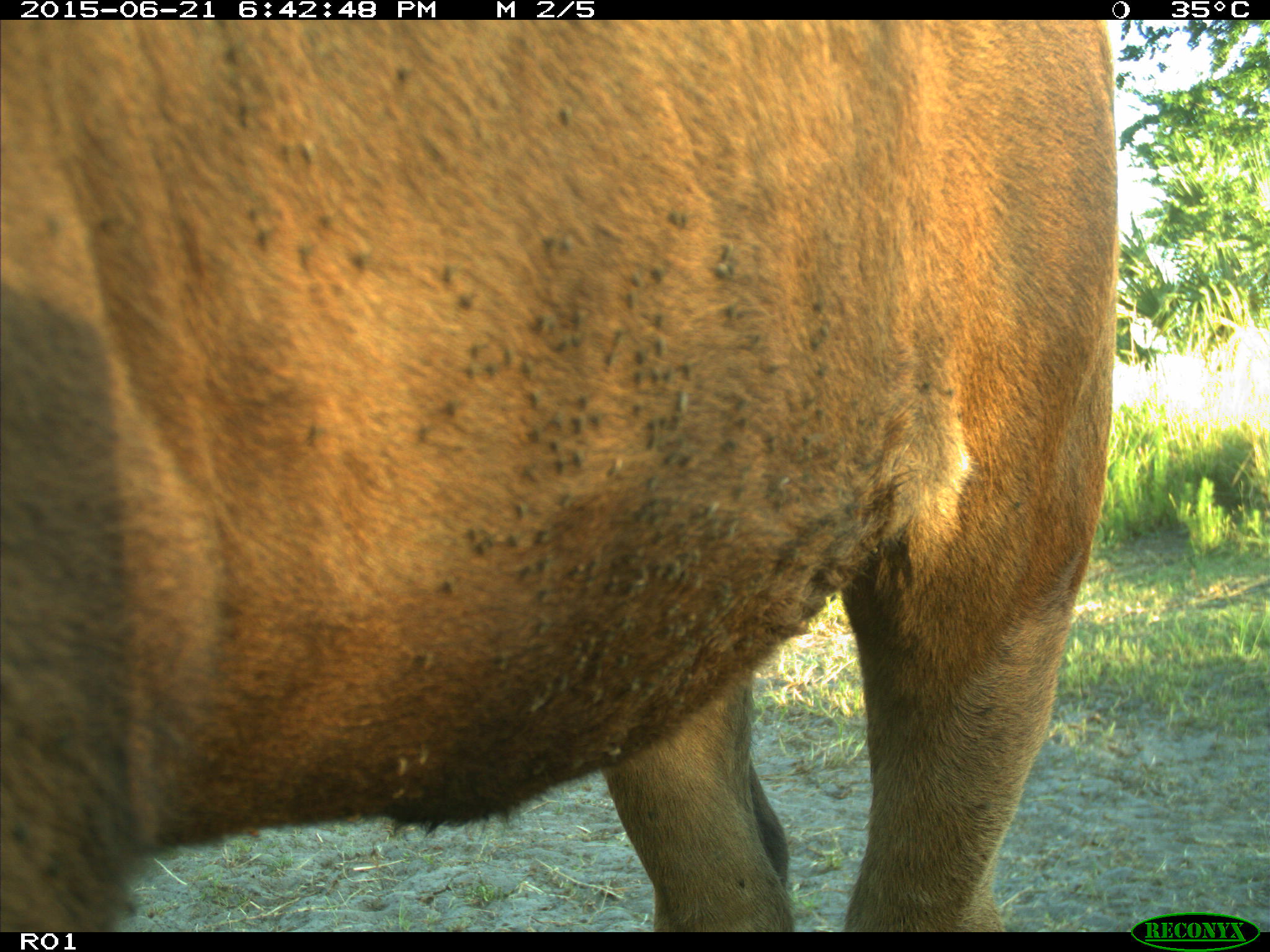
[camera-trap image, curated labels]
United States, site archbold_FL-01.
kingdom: Animalia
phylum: Chordata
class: Mammalia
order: Artiodactyla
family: Bovidae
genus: Bos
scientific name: Bos taurus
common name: domestic cow